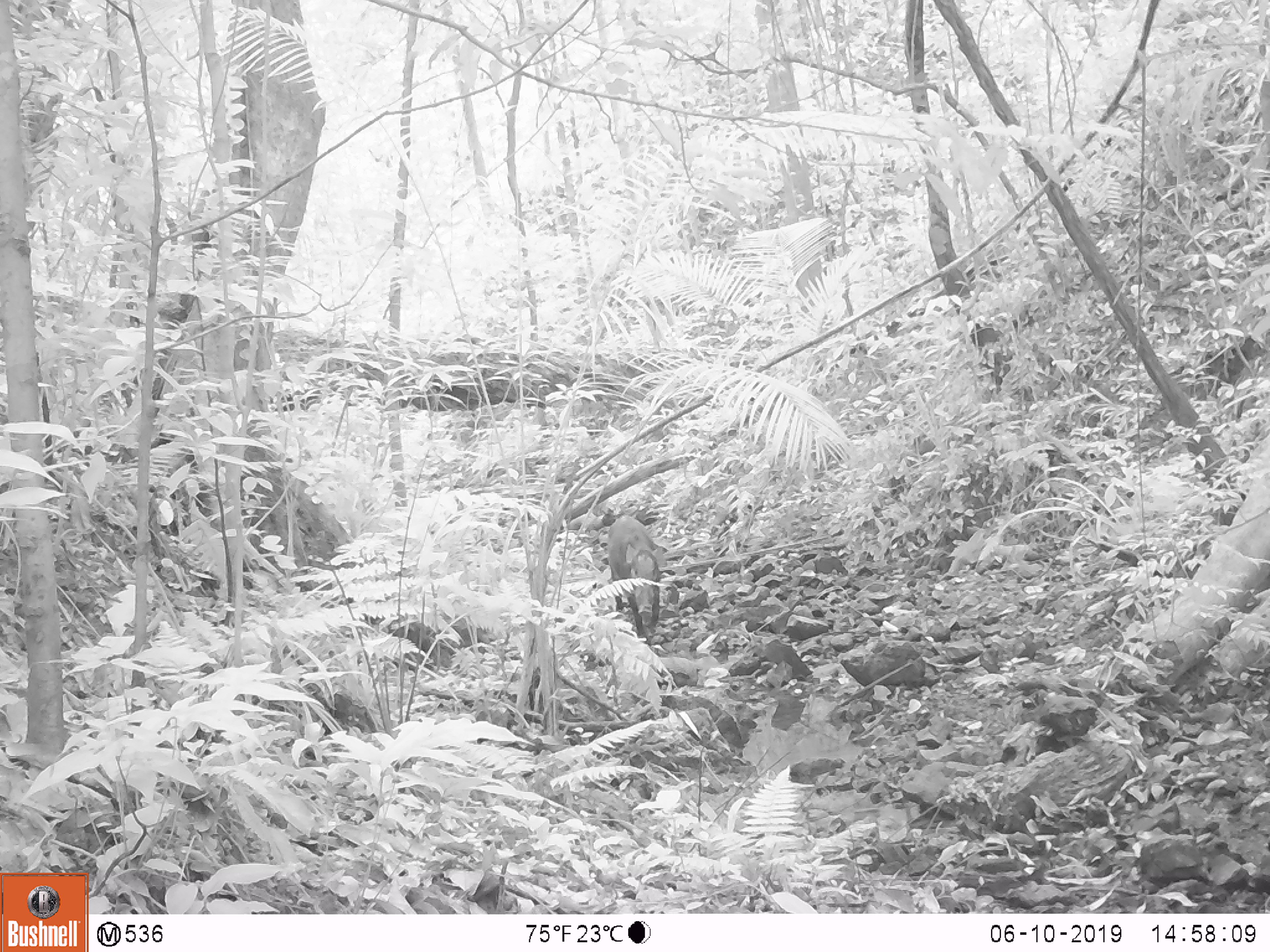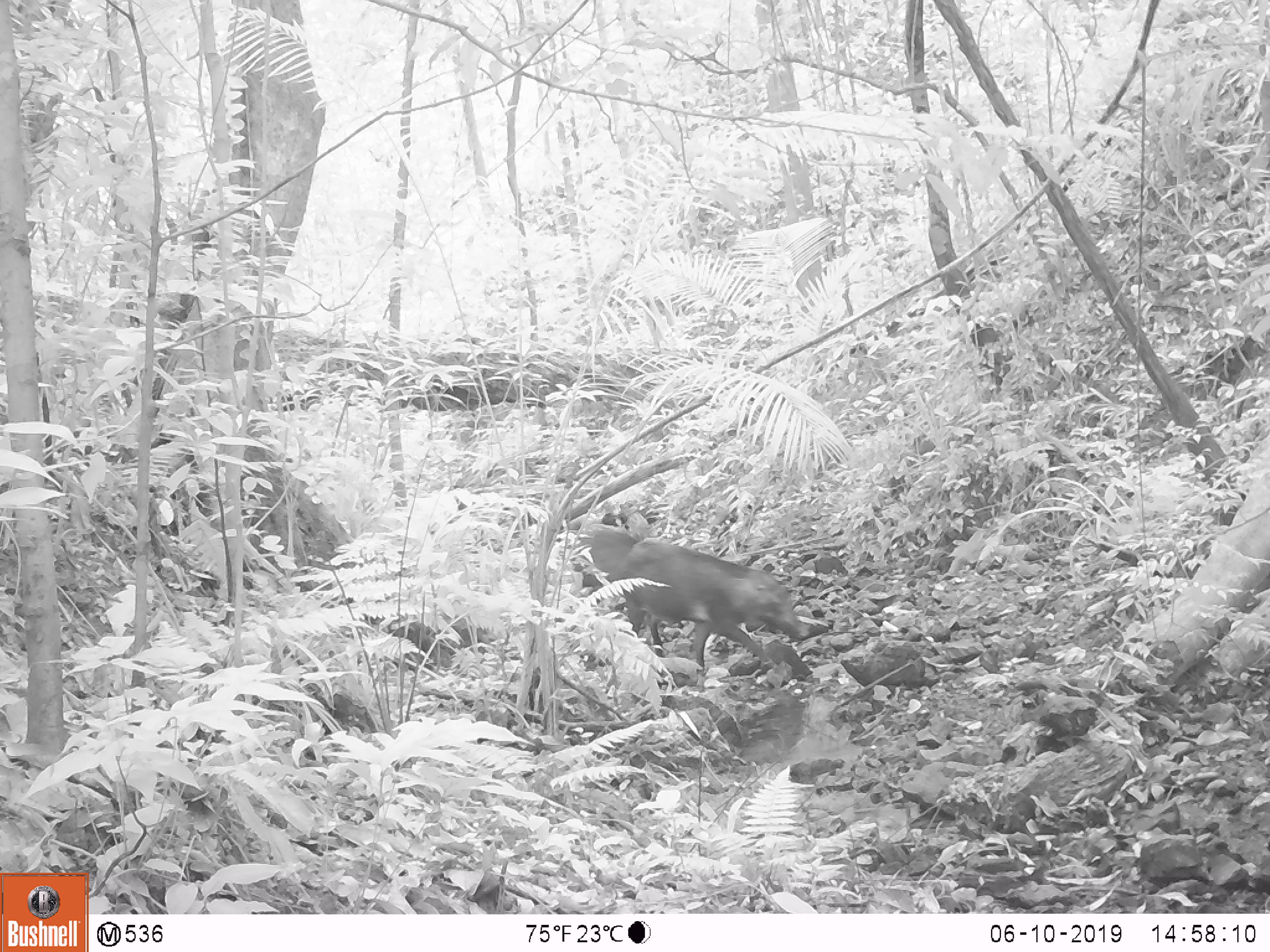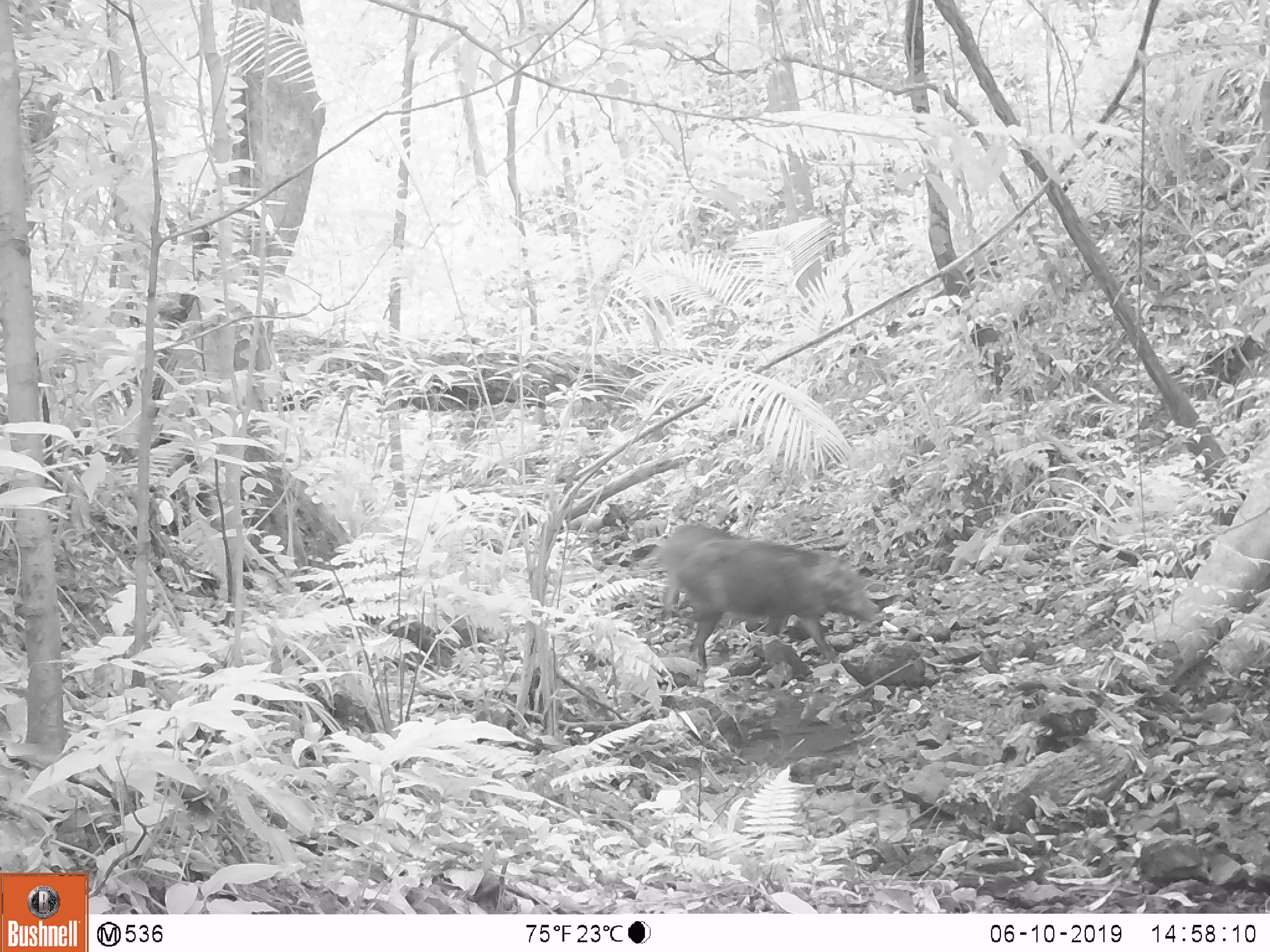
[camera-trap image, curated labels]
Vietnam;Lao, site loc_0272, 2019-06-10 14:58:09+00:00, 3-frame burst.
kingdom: Animalia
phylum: Chordata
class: Mammalia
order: Artiodactyla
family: Suidae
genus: Sus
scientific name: Sus scrofa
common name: eurasian wild pig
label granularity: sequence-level